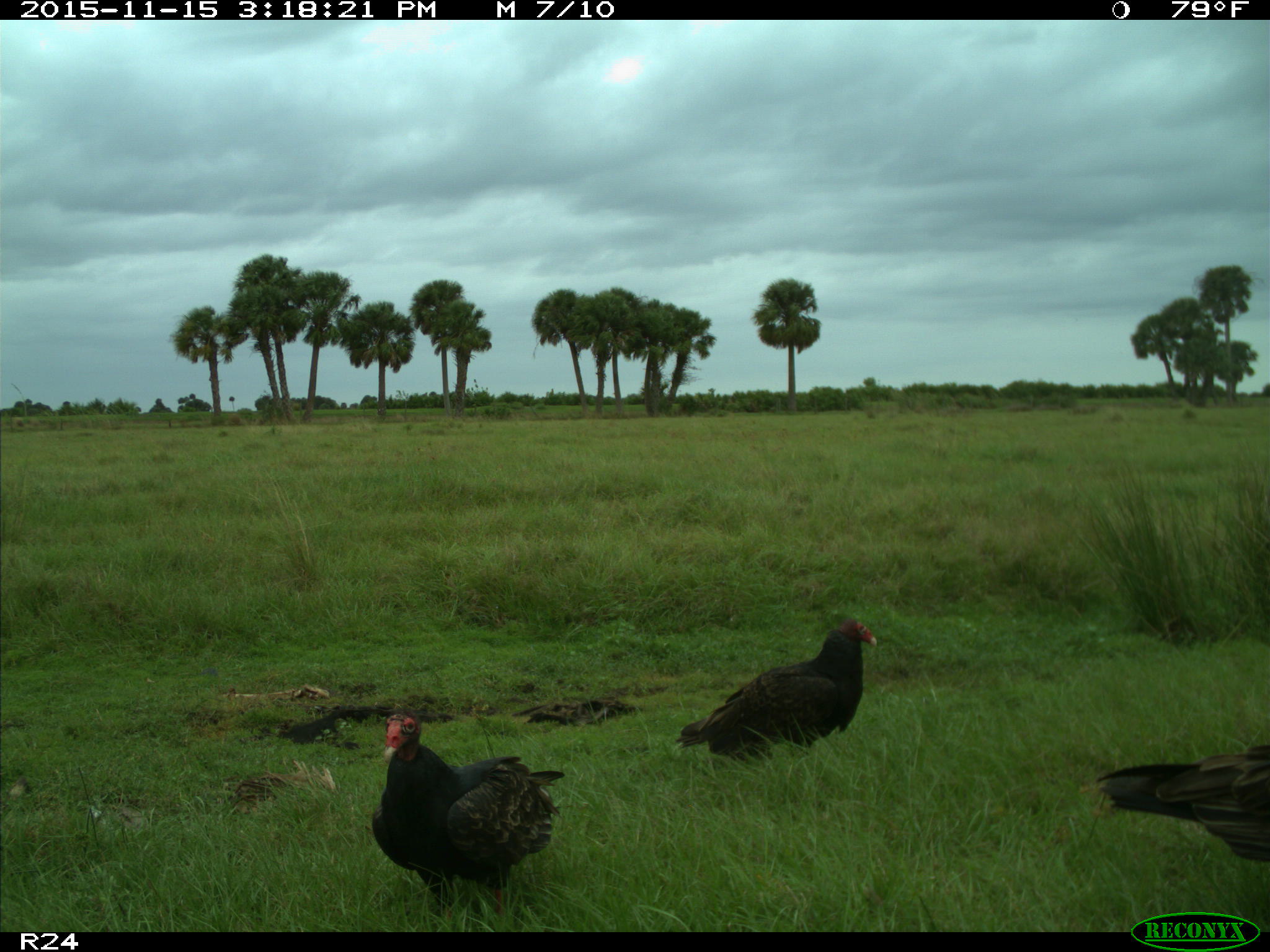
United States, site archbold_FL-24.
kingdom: Animalia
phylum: Chordata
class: Aves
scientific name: Aves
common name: birds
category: unidentified bird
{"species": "unidentified bird (birds) (Aves)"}